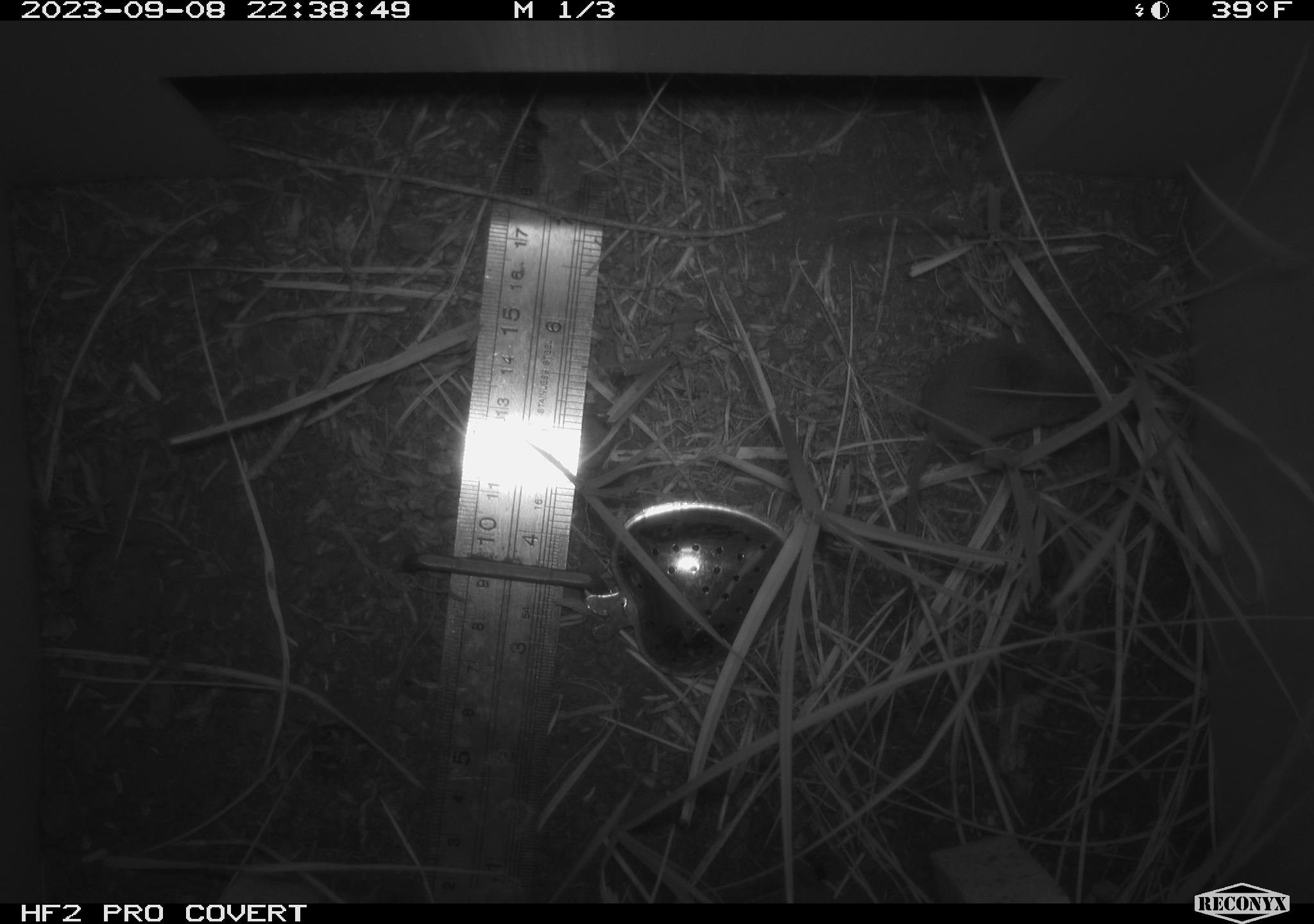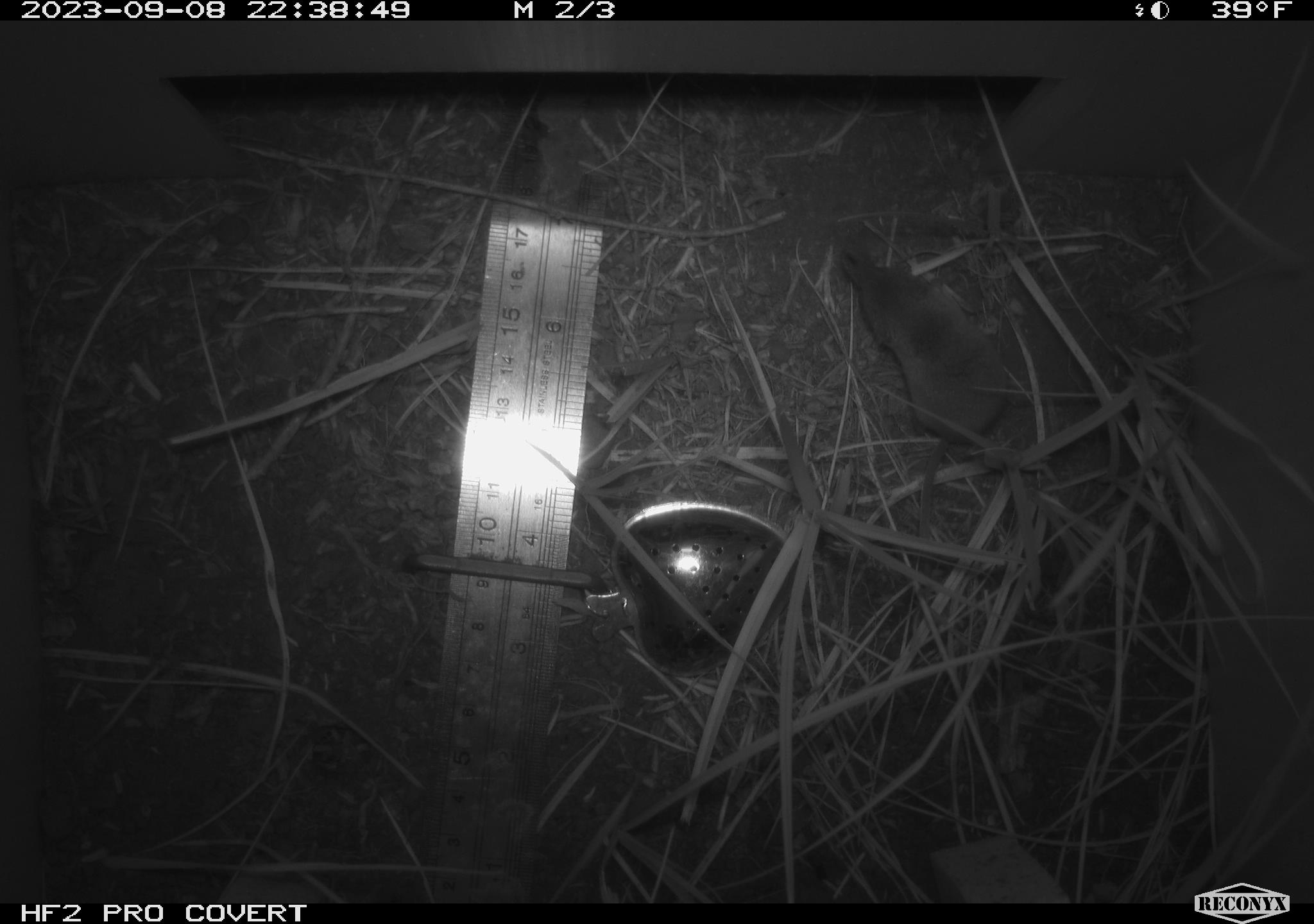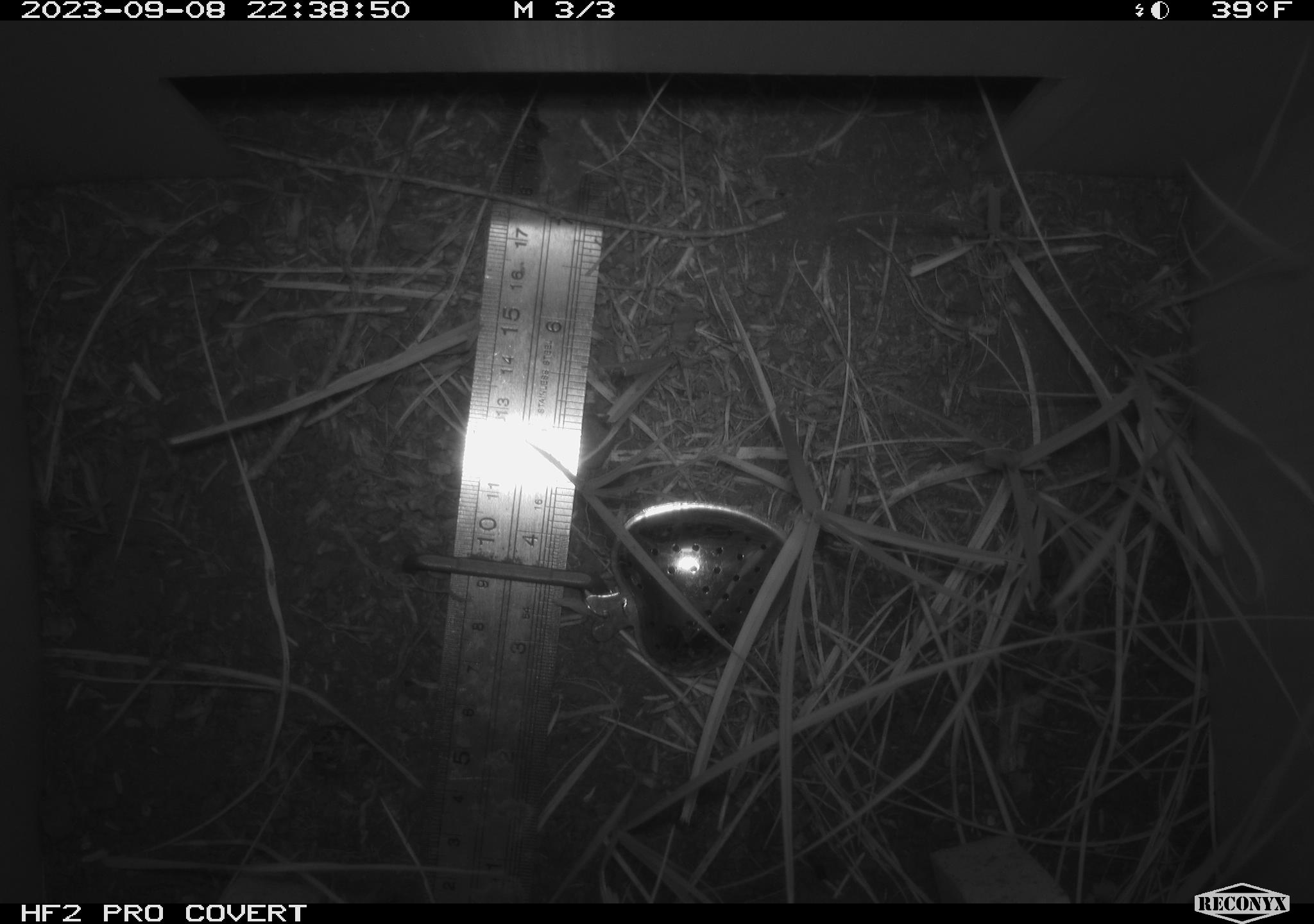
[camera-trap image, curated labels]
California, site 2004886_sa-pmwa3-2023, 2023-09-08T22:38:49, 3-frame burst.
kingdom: Animalia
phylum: Chordata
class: Mammalia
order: Eulipotyphla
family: Soricidae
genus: Sorex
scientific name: Sorex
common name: long-tailed shrew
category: sorex species